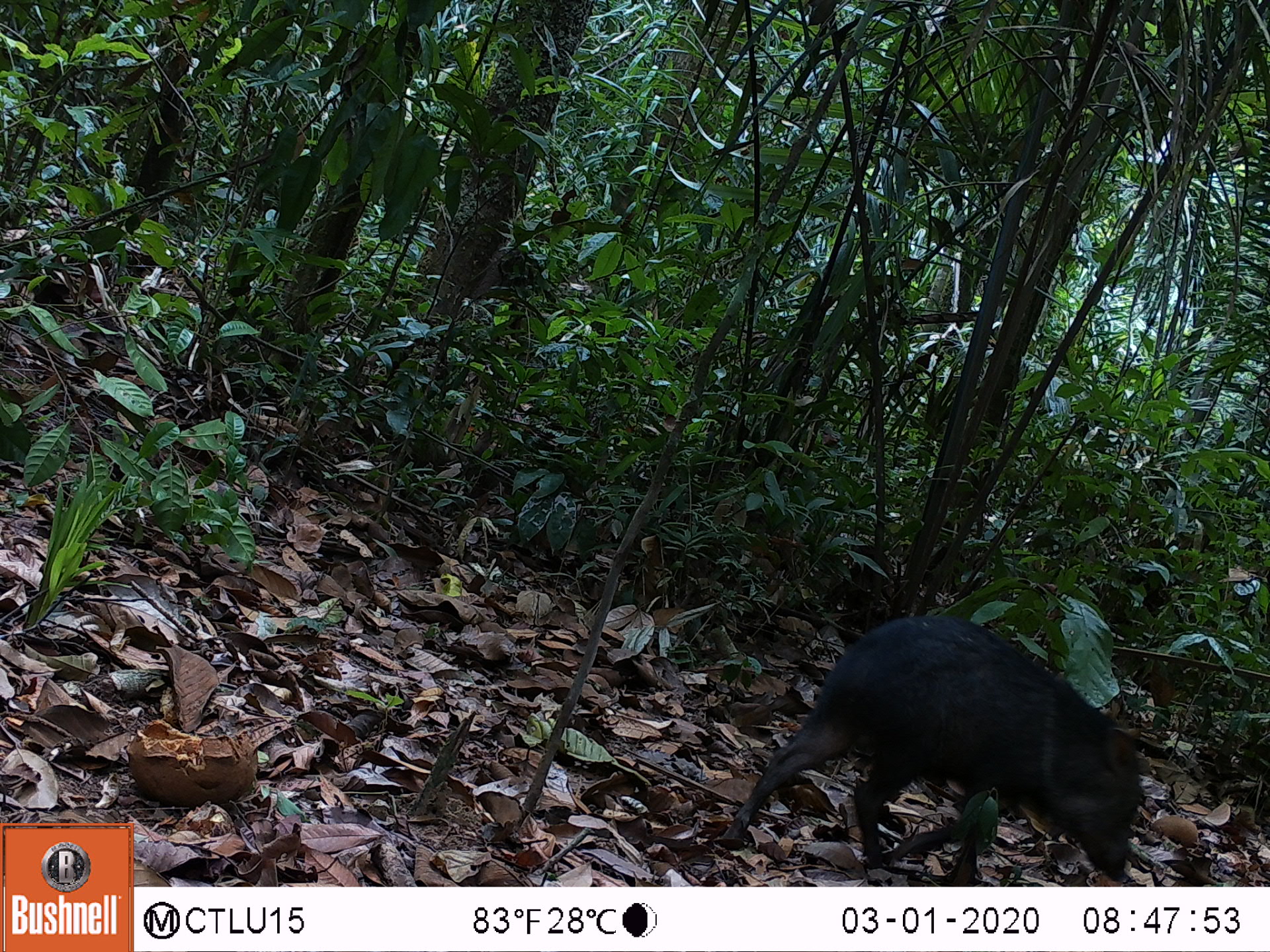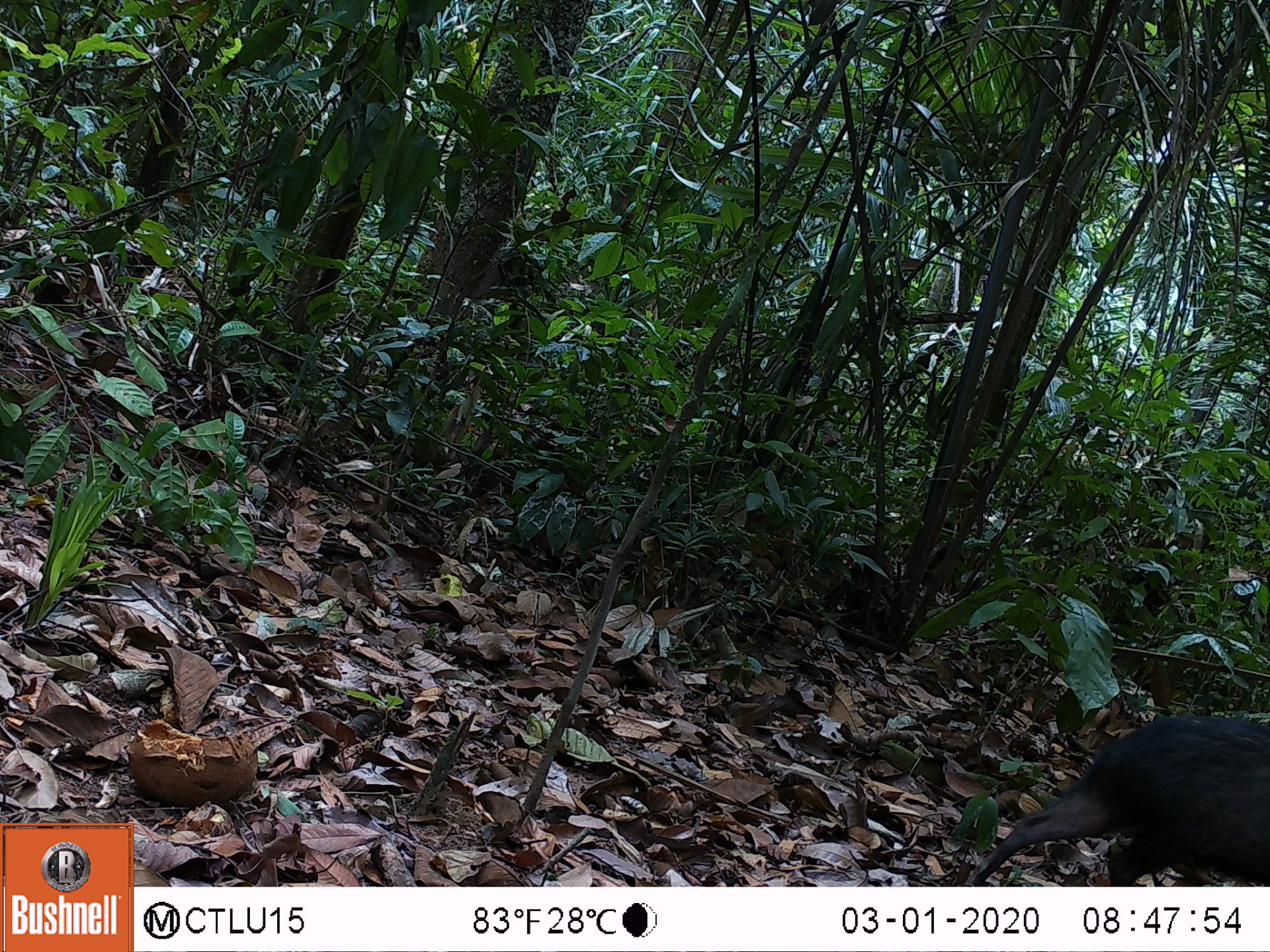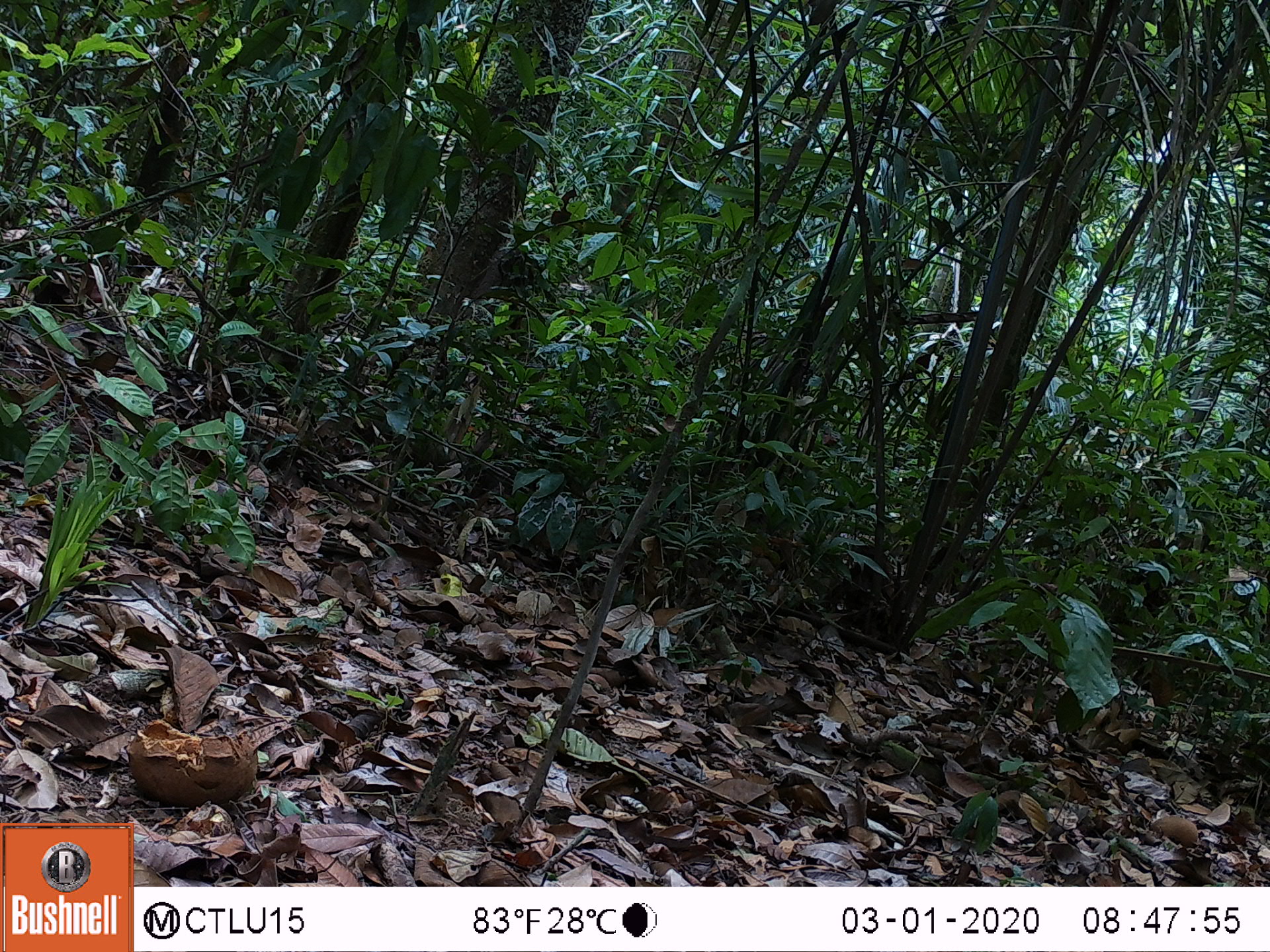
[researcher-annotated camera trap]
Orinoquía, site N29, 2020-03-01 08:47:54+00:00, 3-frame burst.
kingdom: Animalia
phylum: Chordata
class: Mammalia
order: Artiodactyla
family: Tayassuidae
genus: Pecari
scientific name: Pecari tajacu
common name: collared peccary